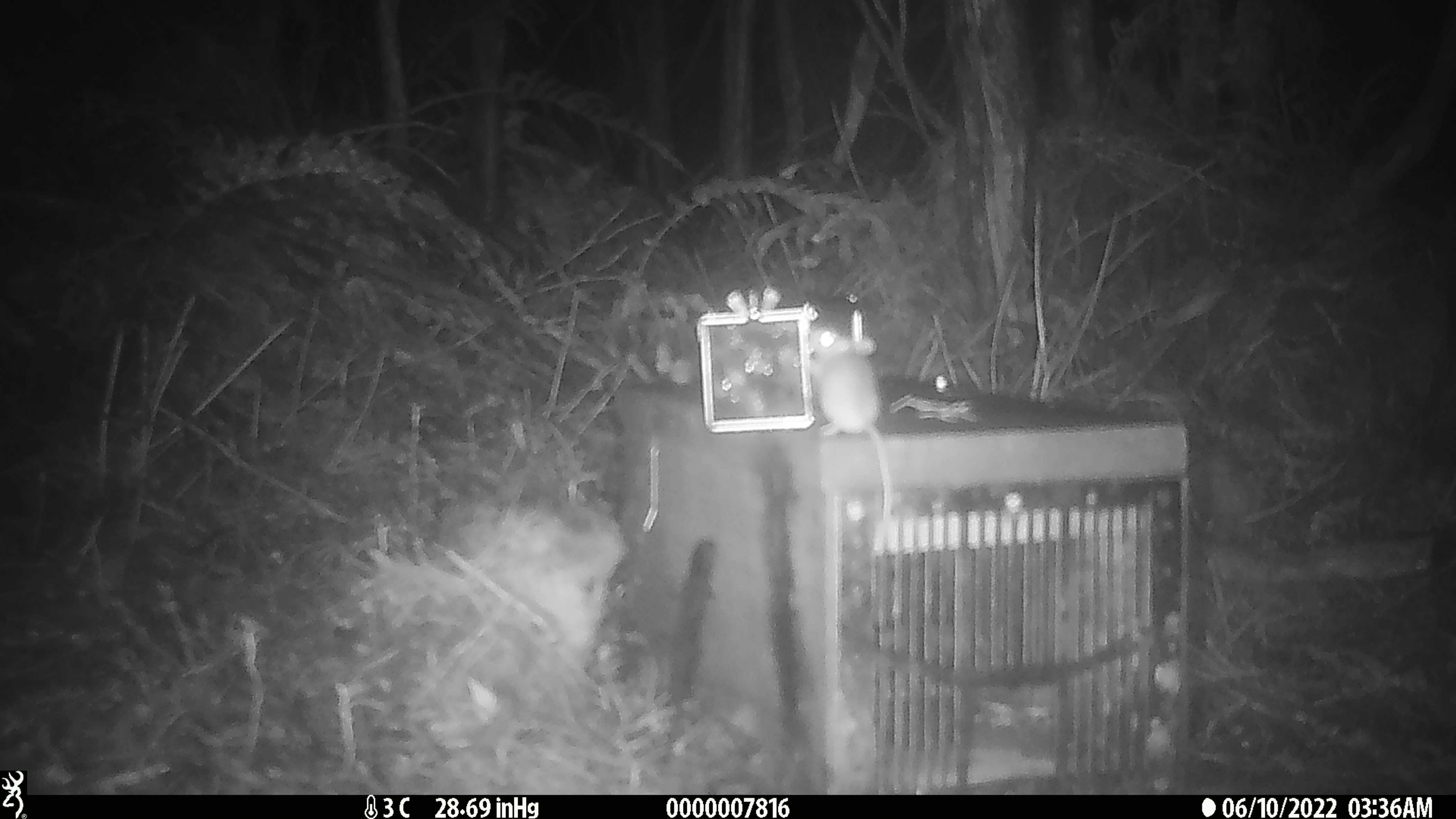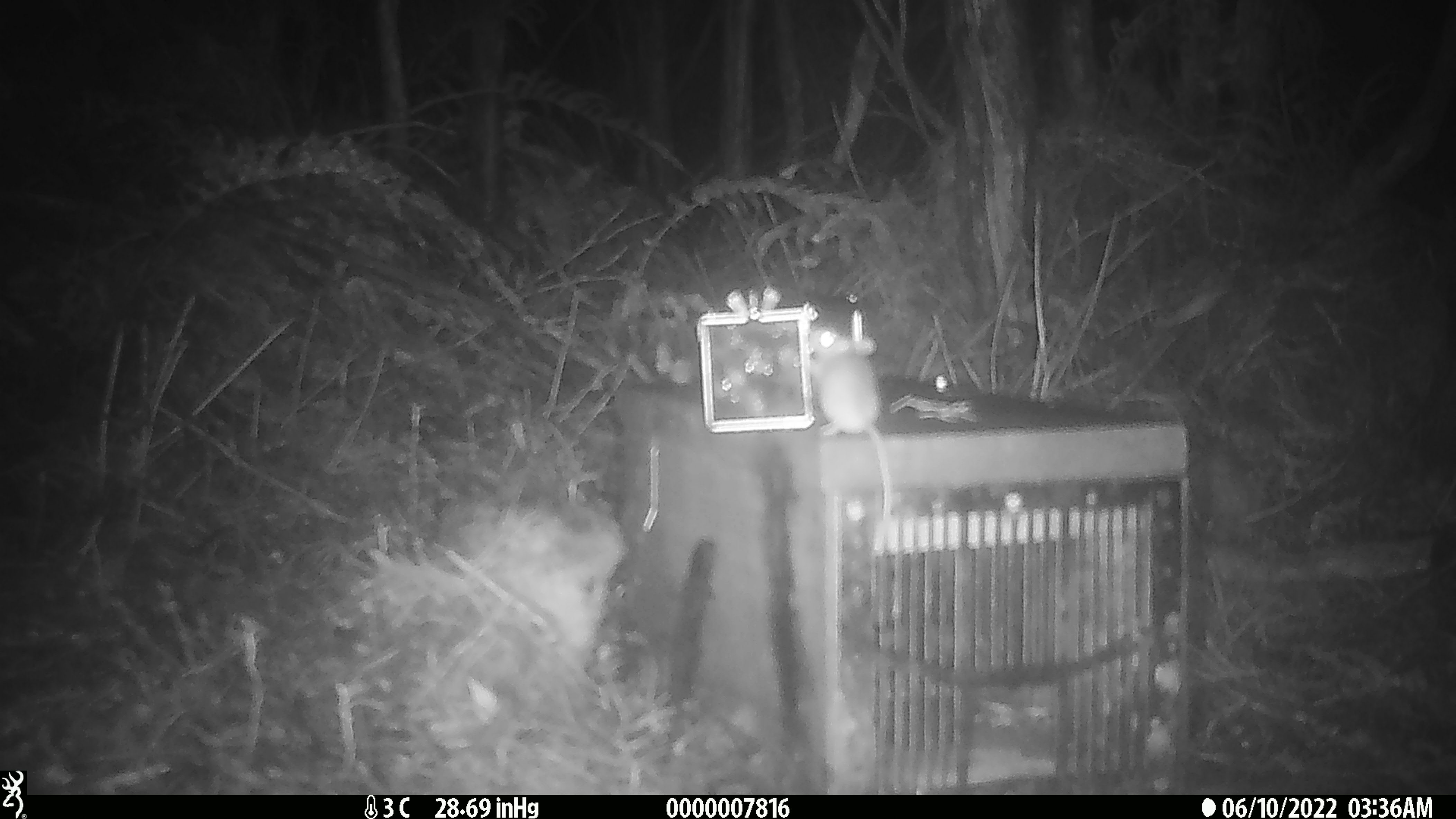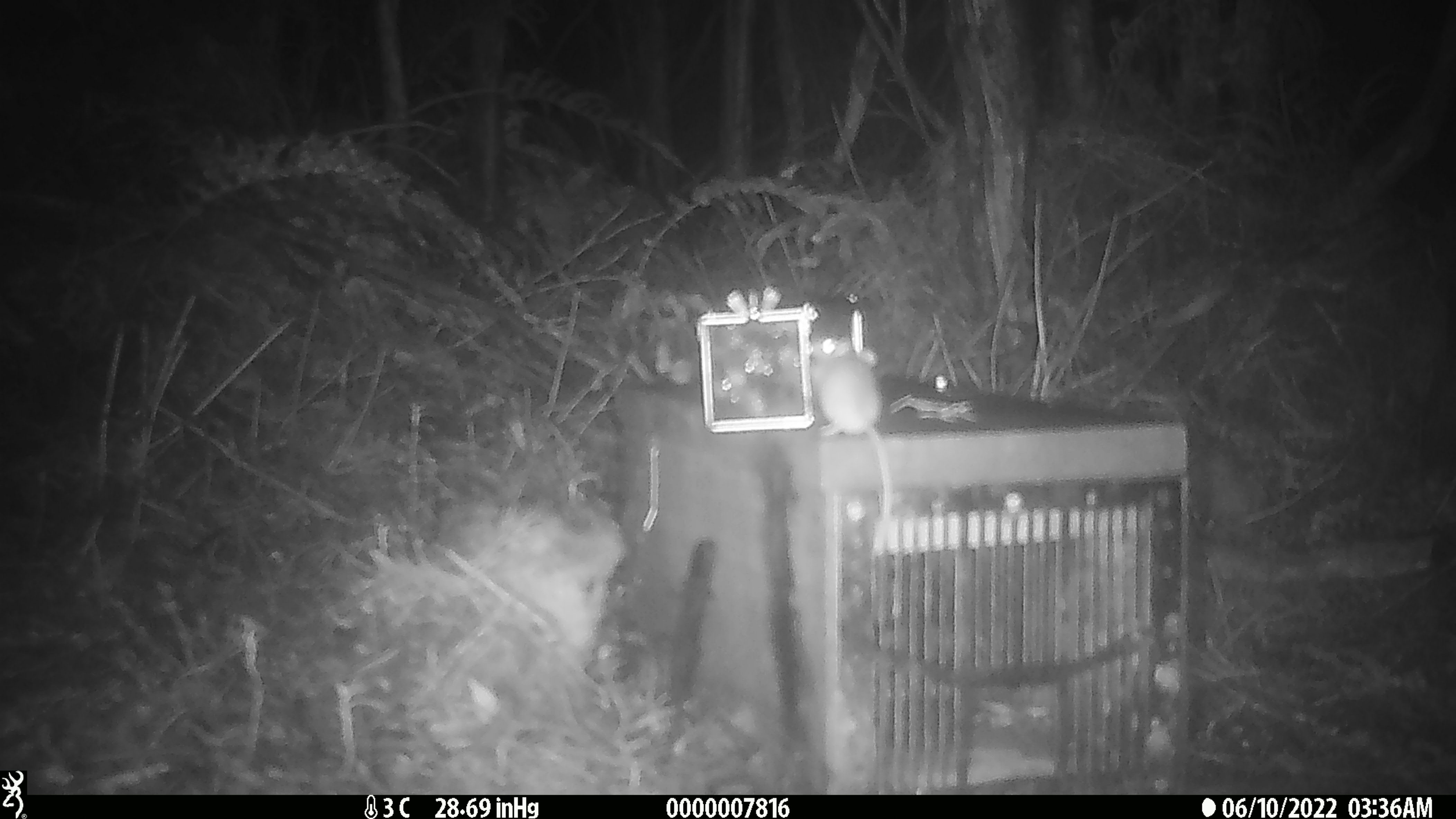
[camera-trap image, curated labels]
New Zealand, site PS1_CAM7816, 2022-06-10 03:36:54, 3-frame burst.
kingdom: Animalia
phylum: Chordata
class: Mammalia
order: Rodentia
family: Muridae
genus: Mus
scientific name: Mus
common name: mouse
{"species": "mouse (Mus)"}